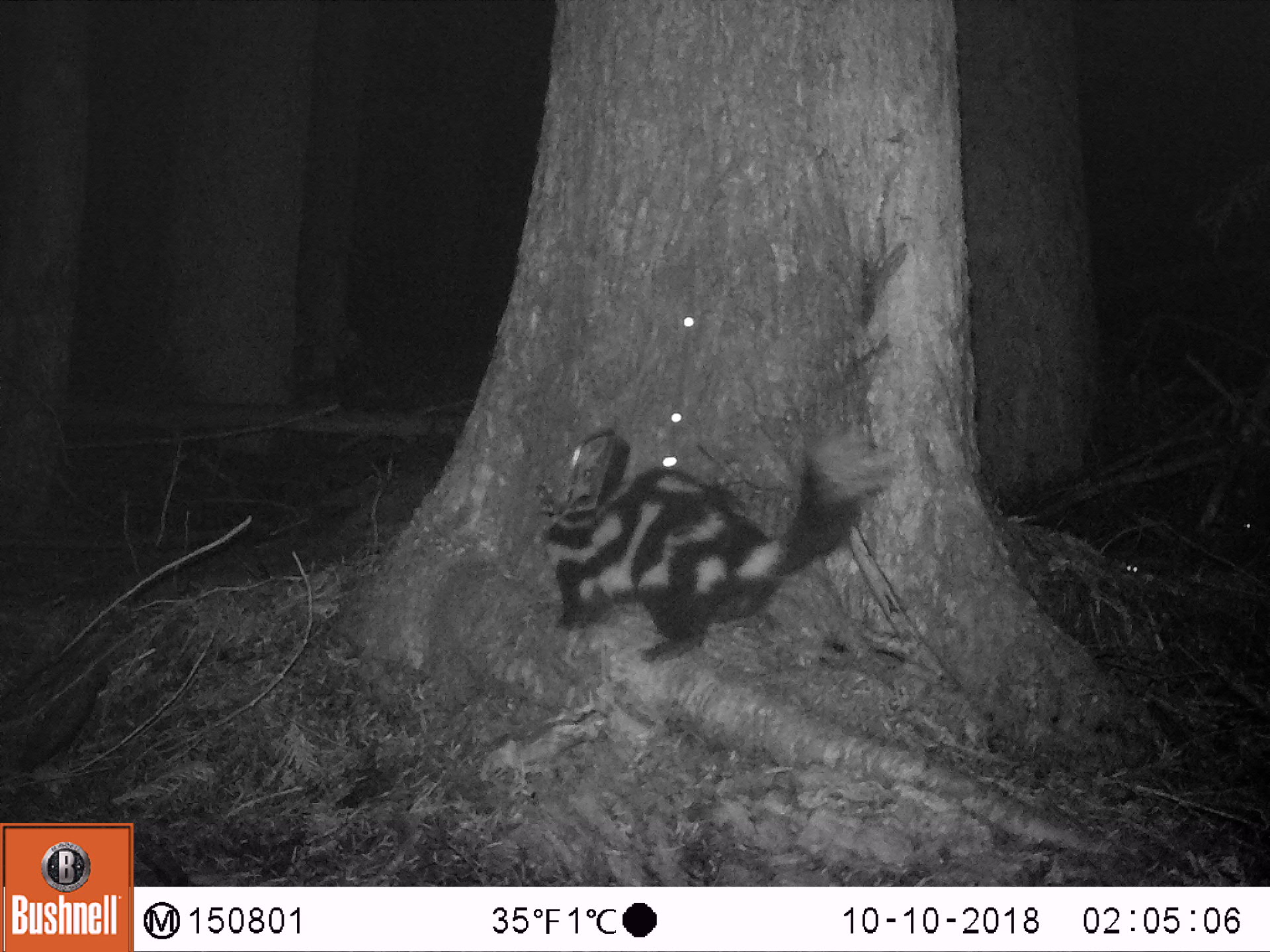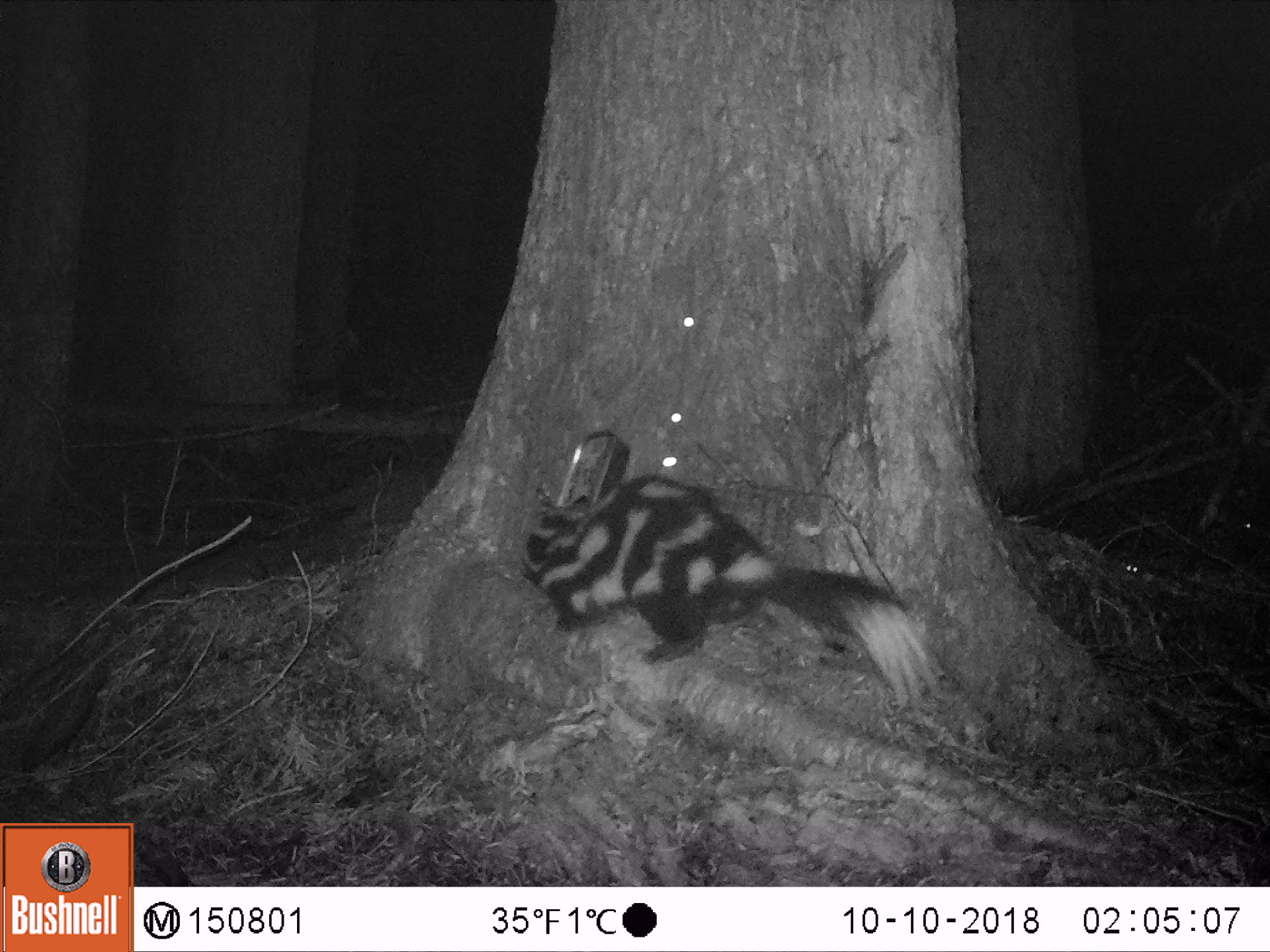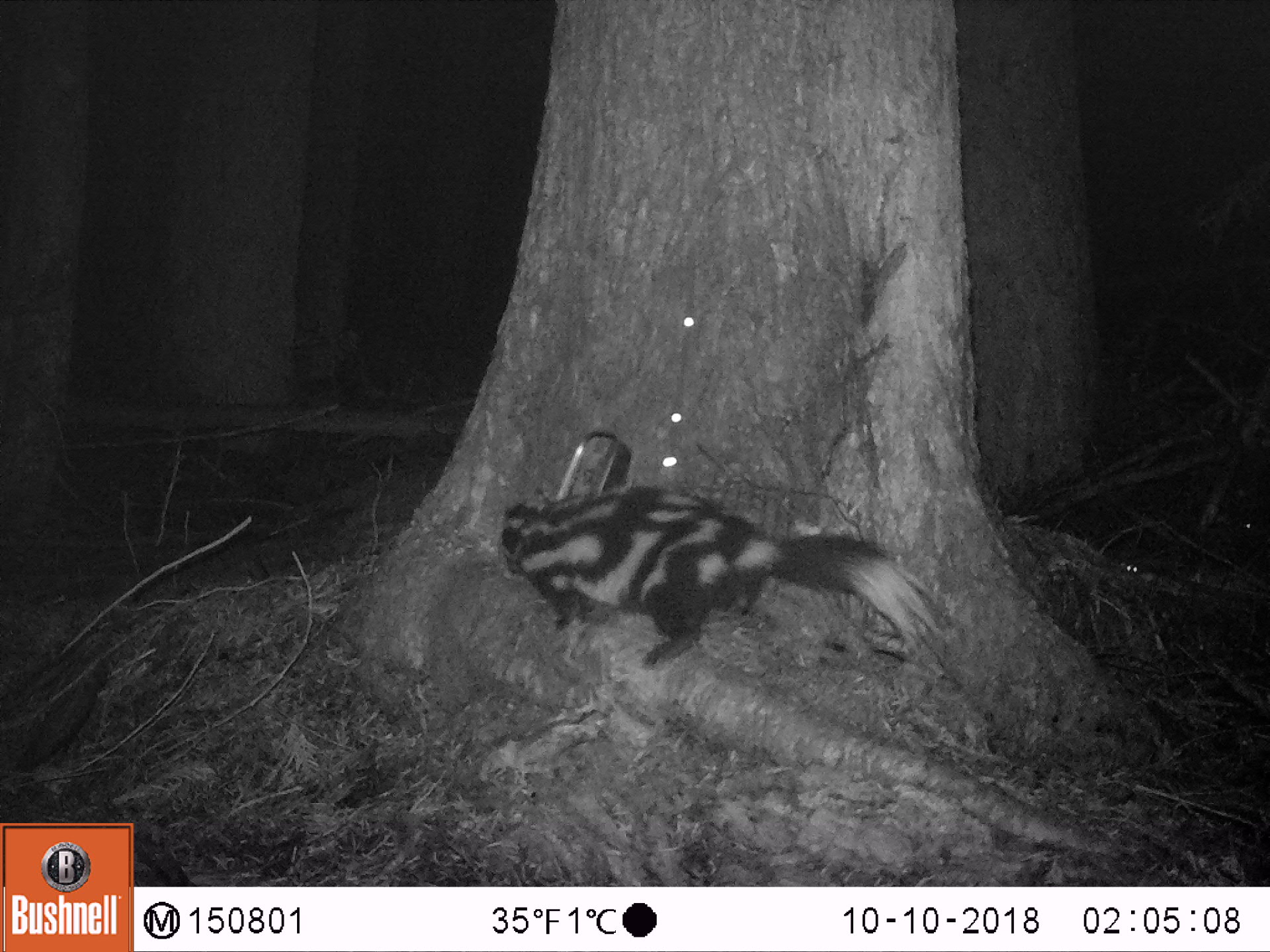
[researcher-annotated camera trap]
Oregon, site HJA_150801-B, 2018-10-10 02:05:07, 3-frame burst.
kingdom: Animalia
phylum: Chordata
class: Mammalia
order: Carnivora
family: Mephitidae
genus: Spilogale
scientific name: Spilogale gracilis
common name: western spotted skunk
Western spotted skunk (Spilogale gracilis).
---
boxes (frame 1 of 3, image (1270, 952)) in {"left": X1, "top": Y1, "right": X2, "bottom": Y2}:
western spotted skunk: {"left": 507, "top": 418, "right": 915, "bottom": 687}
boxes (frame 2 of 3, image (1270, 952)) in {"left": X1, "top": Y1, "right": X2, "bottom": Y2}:
western spotted skunk: {"left": 509, "top": 457, "right": 939, "bottom": 729}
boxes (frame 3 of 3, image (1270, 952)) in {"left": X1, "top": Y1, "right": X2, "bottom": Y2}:
western spotted skunk: {"left": 472, "top": 469, "right": 982, "bottom": 723}